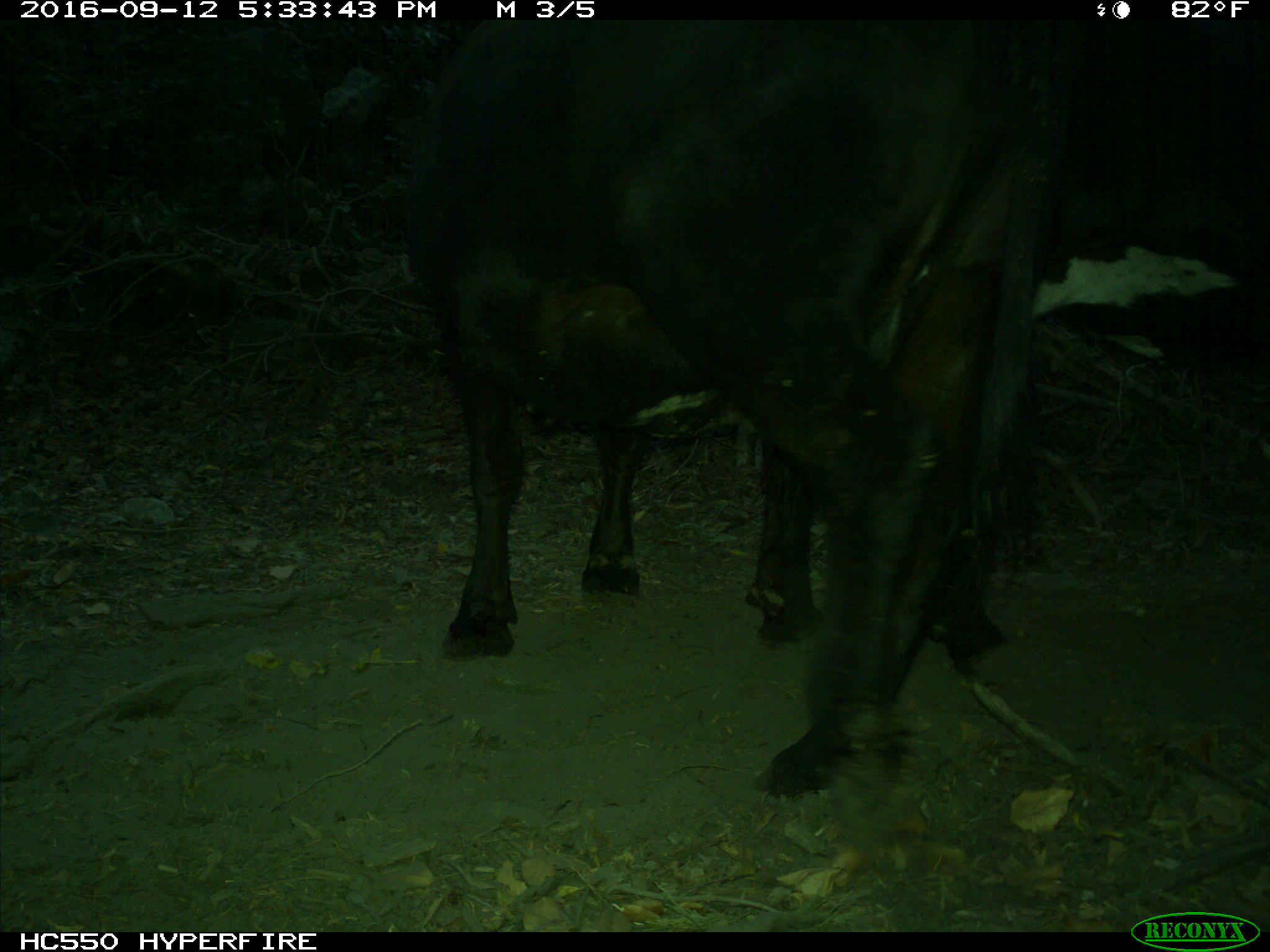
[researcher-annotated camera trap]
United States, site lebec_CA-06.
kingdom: Animalia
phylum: Chordata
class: Mammalia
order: Artiodactyla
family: Bovidae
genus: Bos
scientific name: Bos taurus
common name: domestic cow